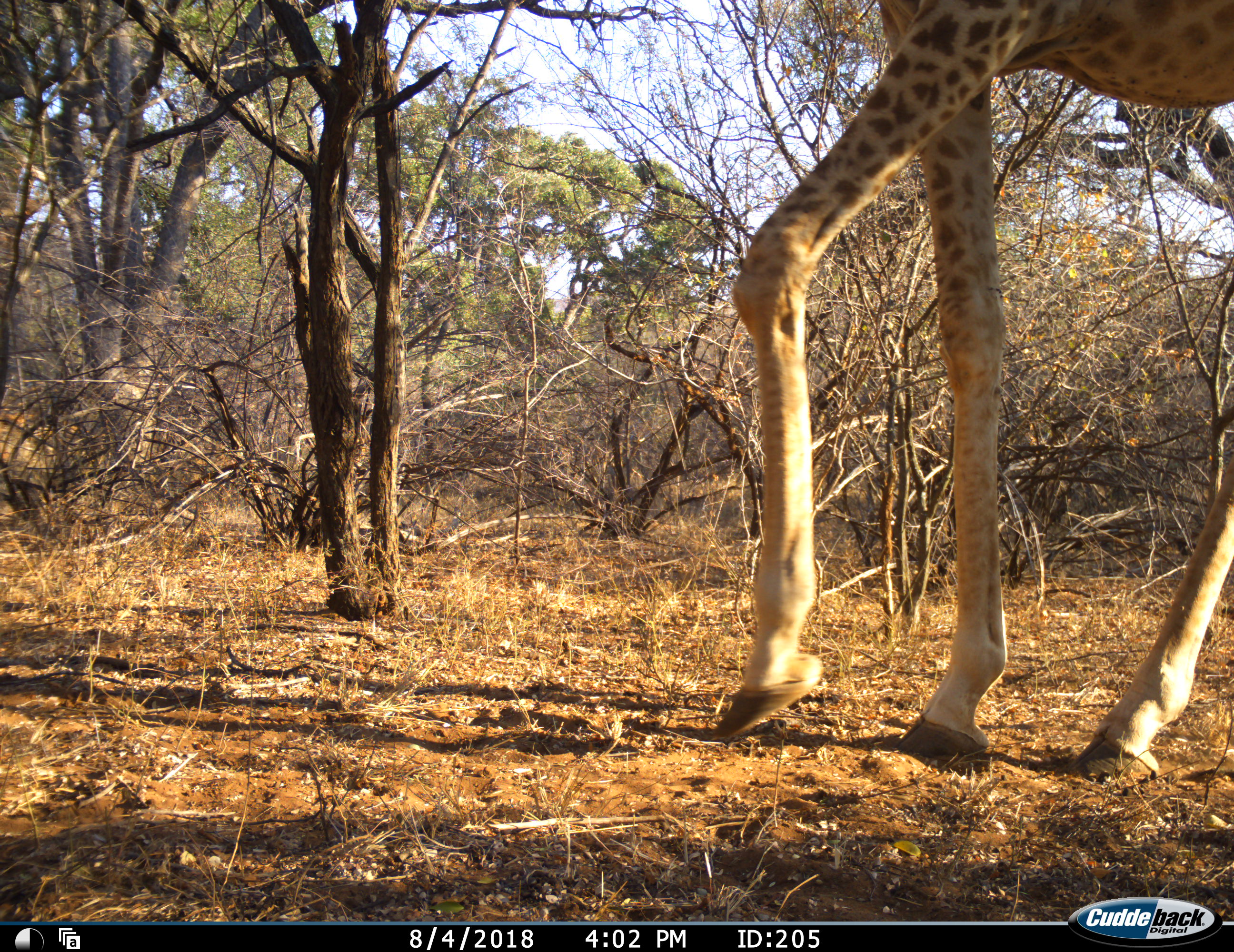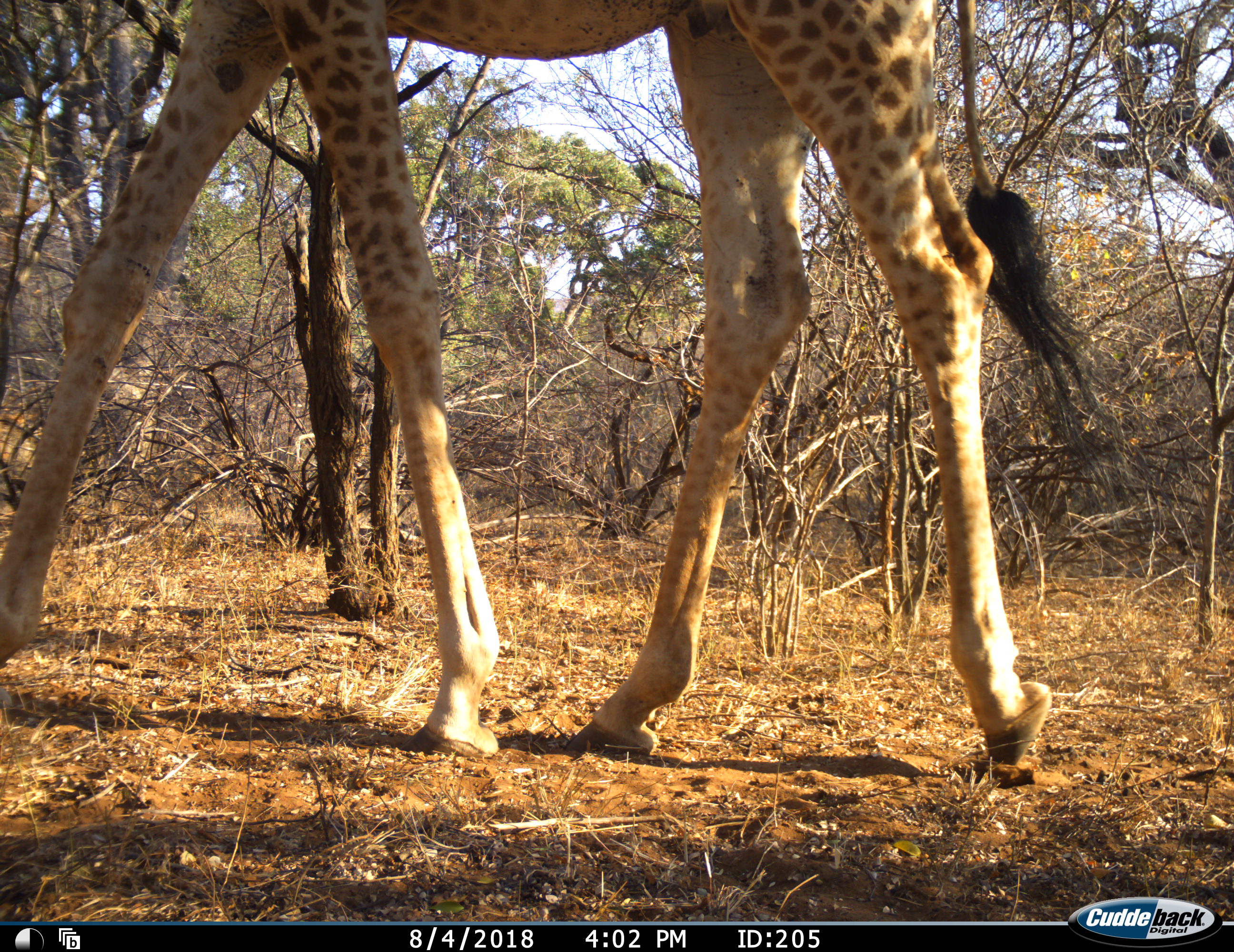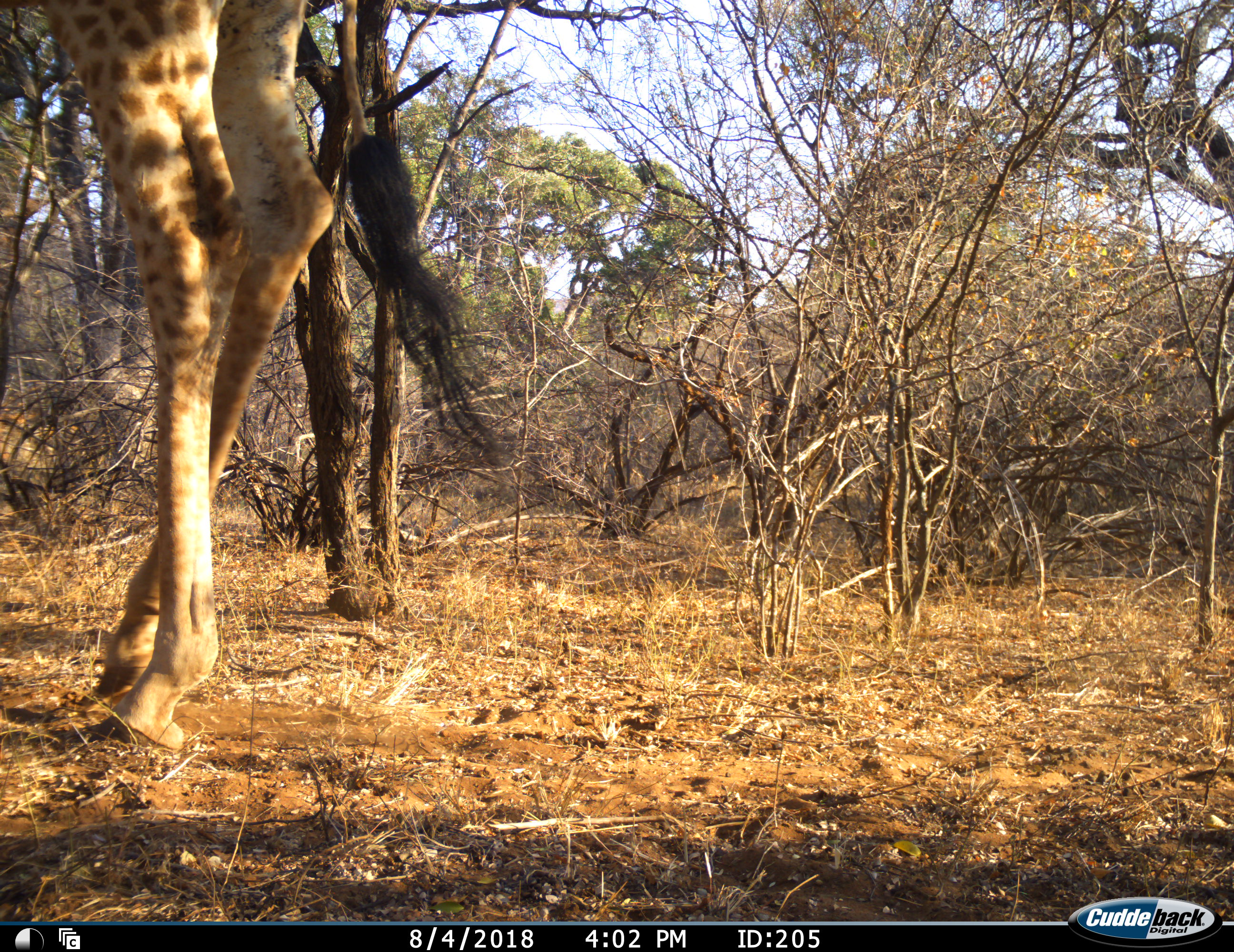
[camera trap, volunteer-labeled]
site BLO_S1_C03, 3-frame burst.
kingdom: Animalia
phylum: Chordata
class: Mammalia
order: Artiodactyla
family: Giraffidae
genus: Giraffa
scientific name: Giraffa camelopardalis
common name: giraffe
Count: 1.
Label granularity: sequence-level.